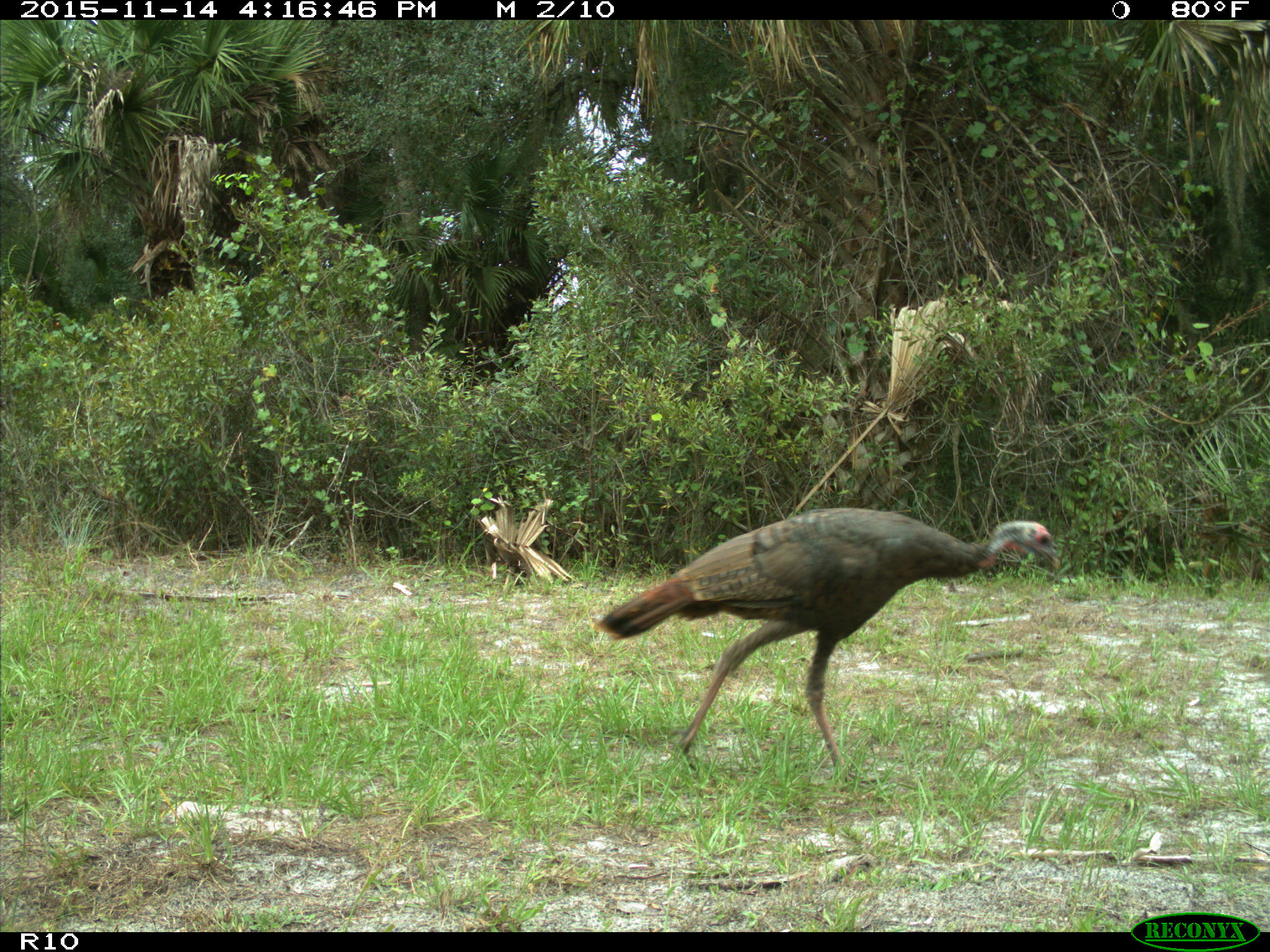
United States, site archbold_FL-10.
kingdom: Animalia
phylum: Chordata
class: Aves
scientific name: Aves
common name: birds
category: unidentified bird